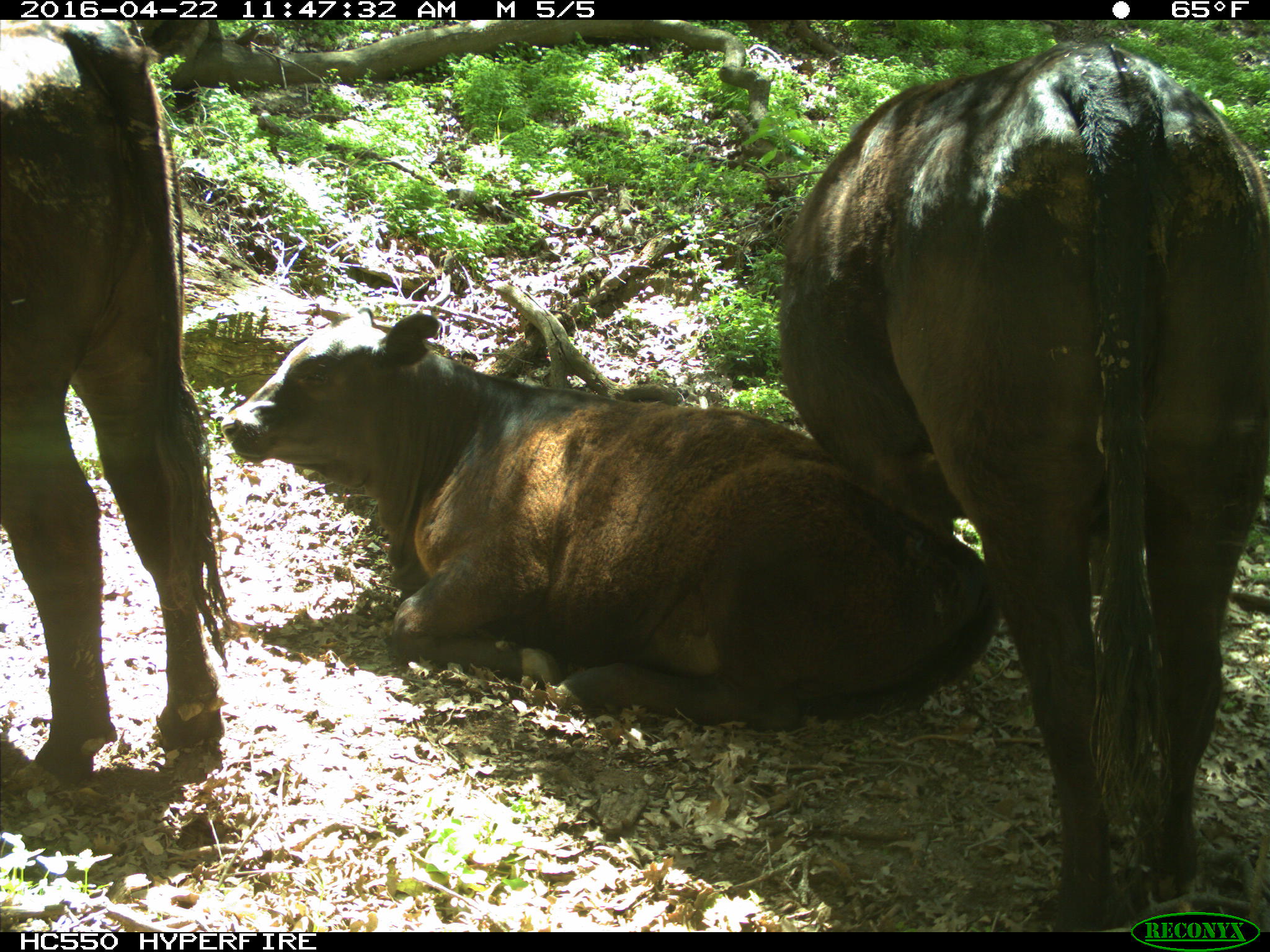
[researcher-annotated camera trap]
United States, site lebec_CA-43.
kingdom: Animalia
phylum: Chordata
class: Mammalia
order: Artiodactyla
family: Bovidae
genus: Bos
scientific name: Bos taurus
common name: domestic cow